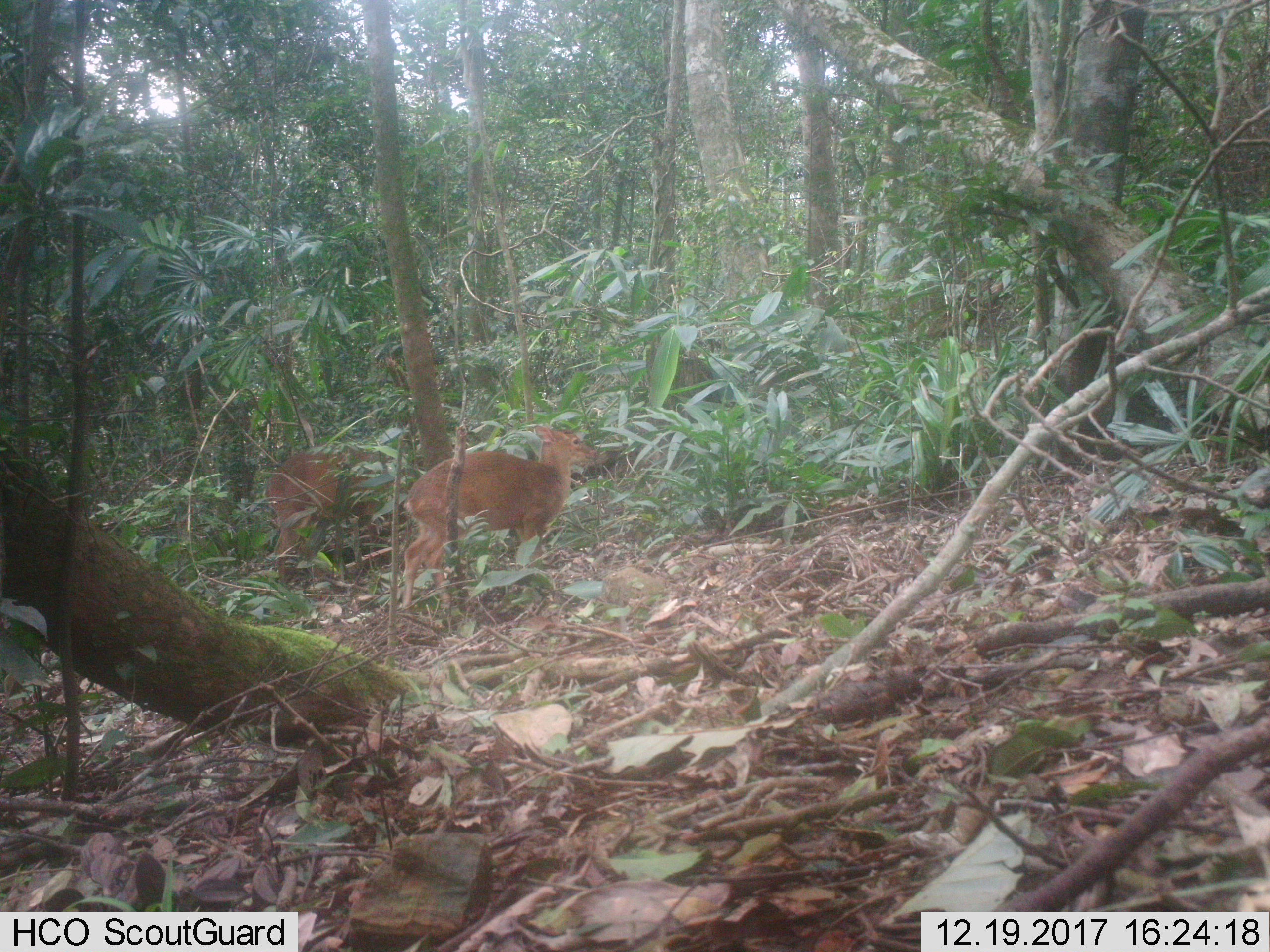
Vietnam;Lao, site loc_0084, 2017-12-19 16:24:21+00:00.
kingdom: Animalia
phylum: Chordata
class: Mammalia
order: Artiodactyla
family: Cervidae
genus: Muntiacus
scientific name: Muntiacus vuquangensis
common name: large-antlered muntjac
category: large antlered muntjac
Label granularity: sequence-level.